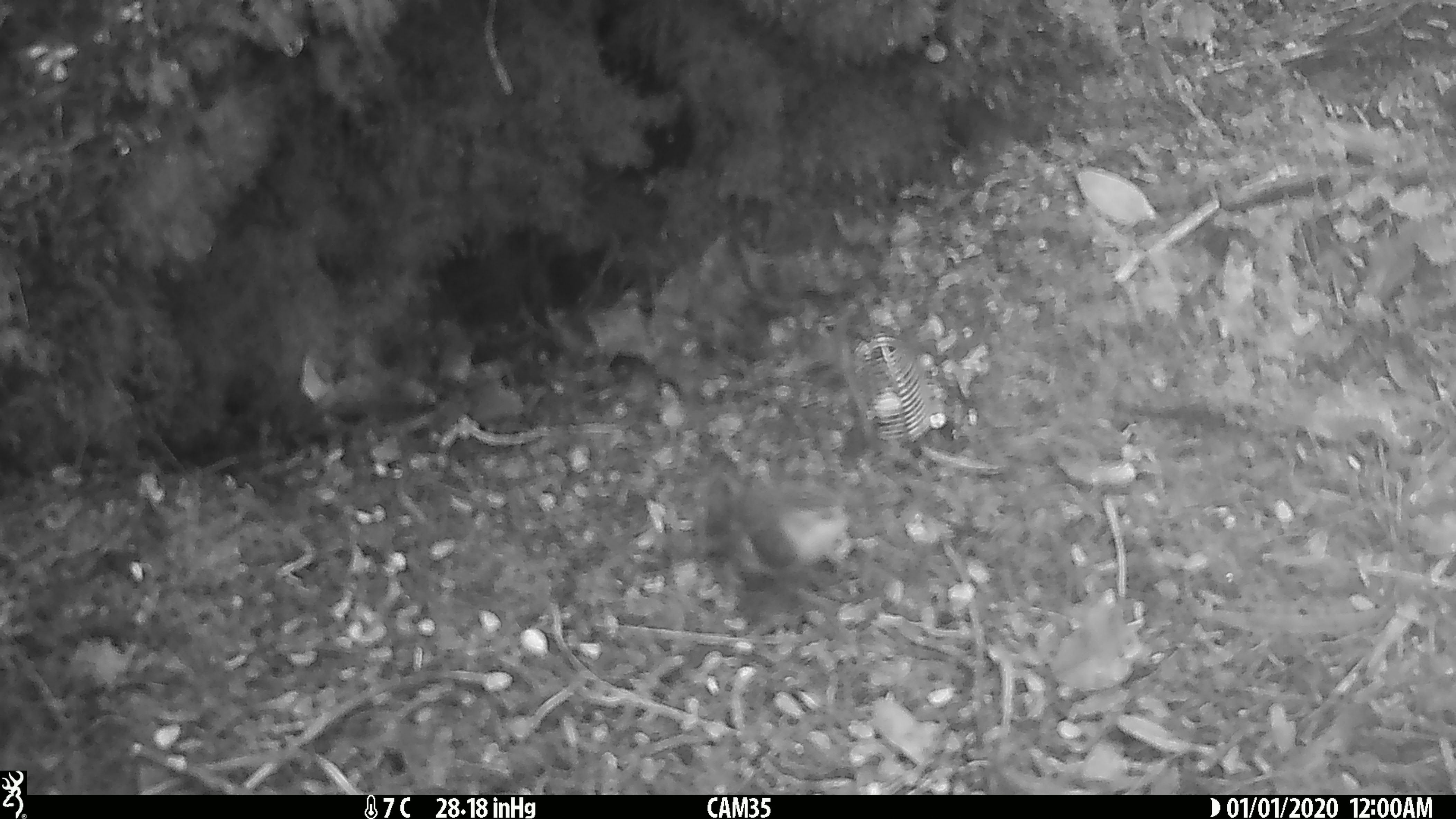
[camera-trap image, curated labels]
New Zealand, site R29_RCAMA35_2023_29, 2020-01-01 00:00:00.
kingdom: Animalia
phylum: Chordata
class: Aves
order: Passeriformes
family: Acanthisittidae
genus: Acanthisitta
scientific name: Acanthisitta chloris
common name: rifleman